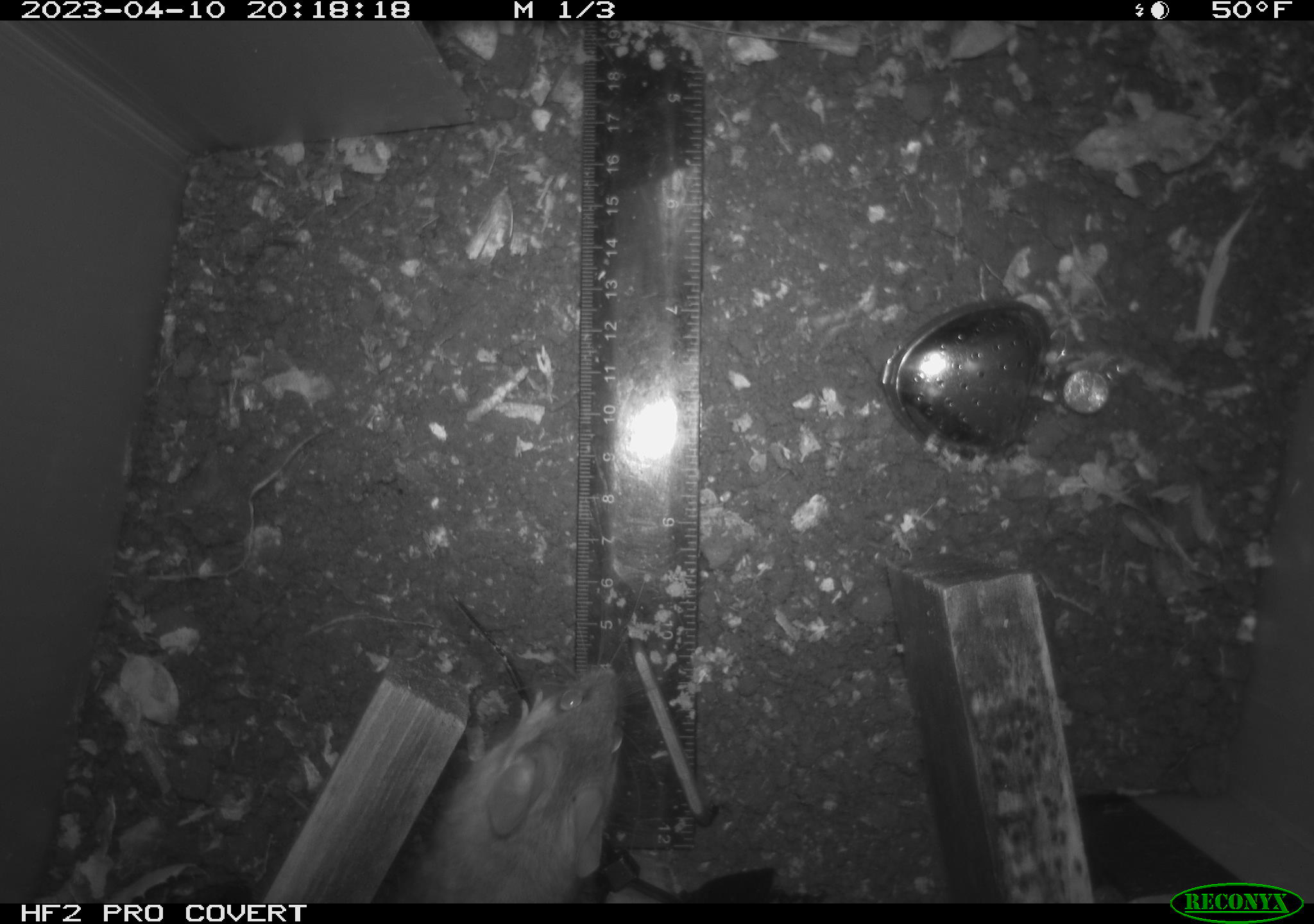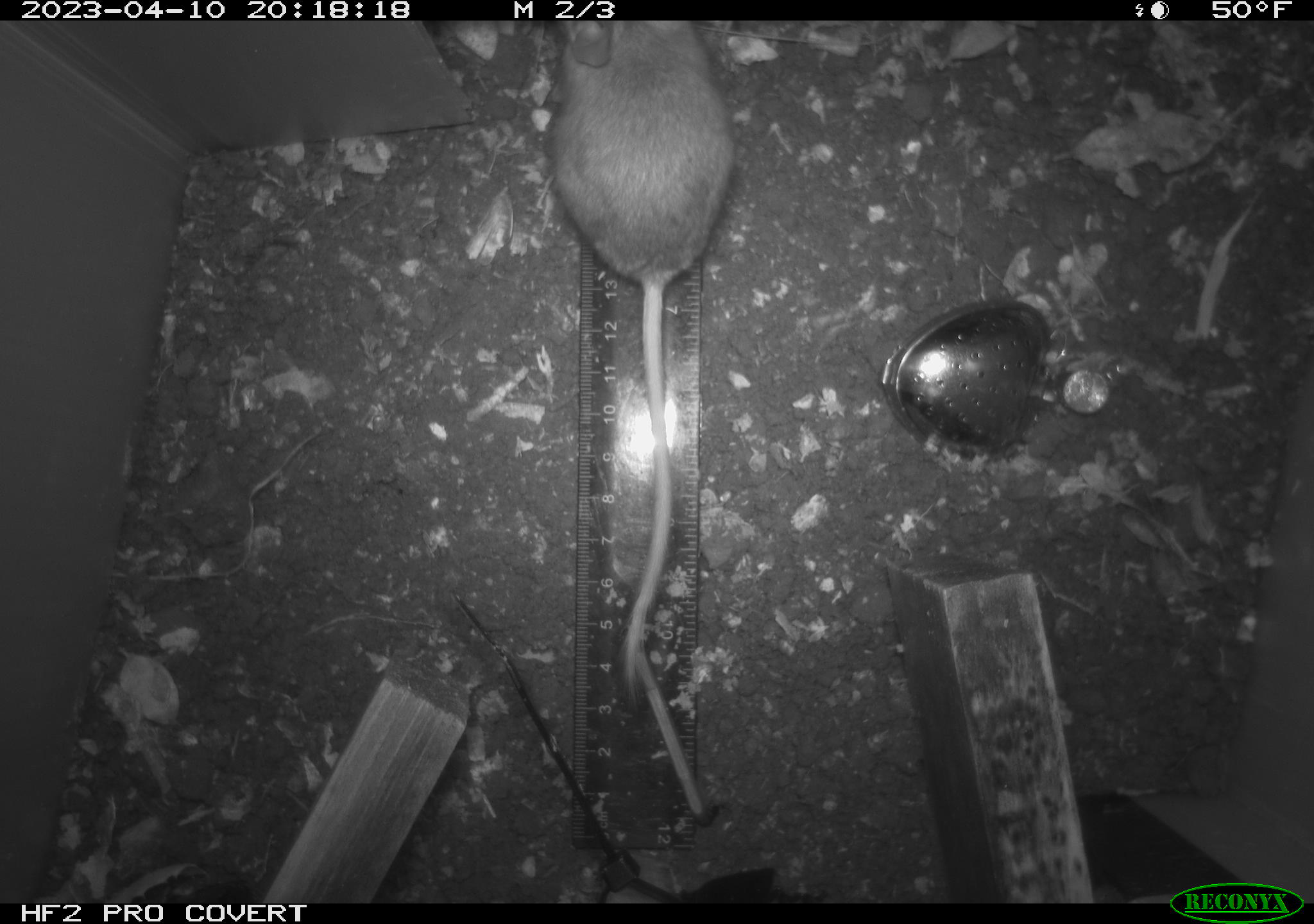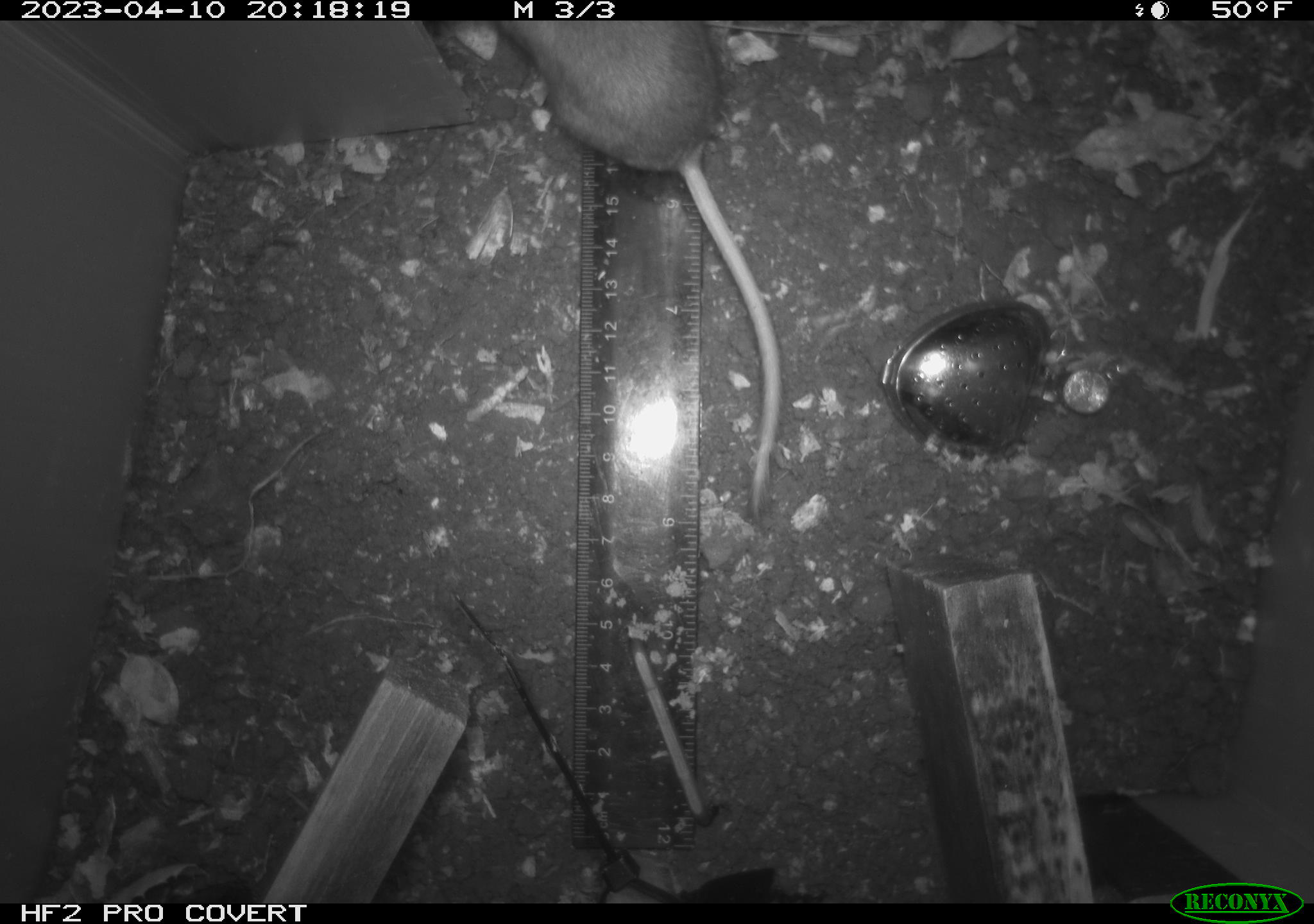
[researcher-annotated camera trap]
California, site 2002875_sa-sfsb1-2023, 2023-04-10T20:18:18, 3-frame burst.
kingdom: Animalia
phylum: Chordata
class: Mammalia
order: Rodentia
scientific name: Rodentia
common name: mouse species